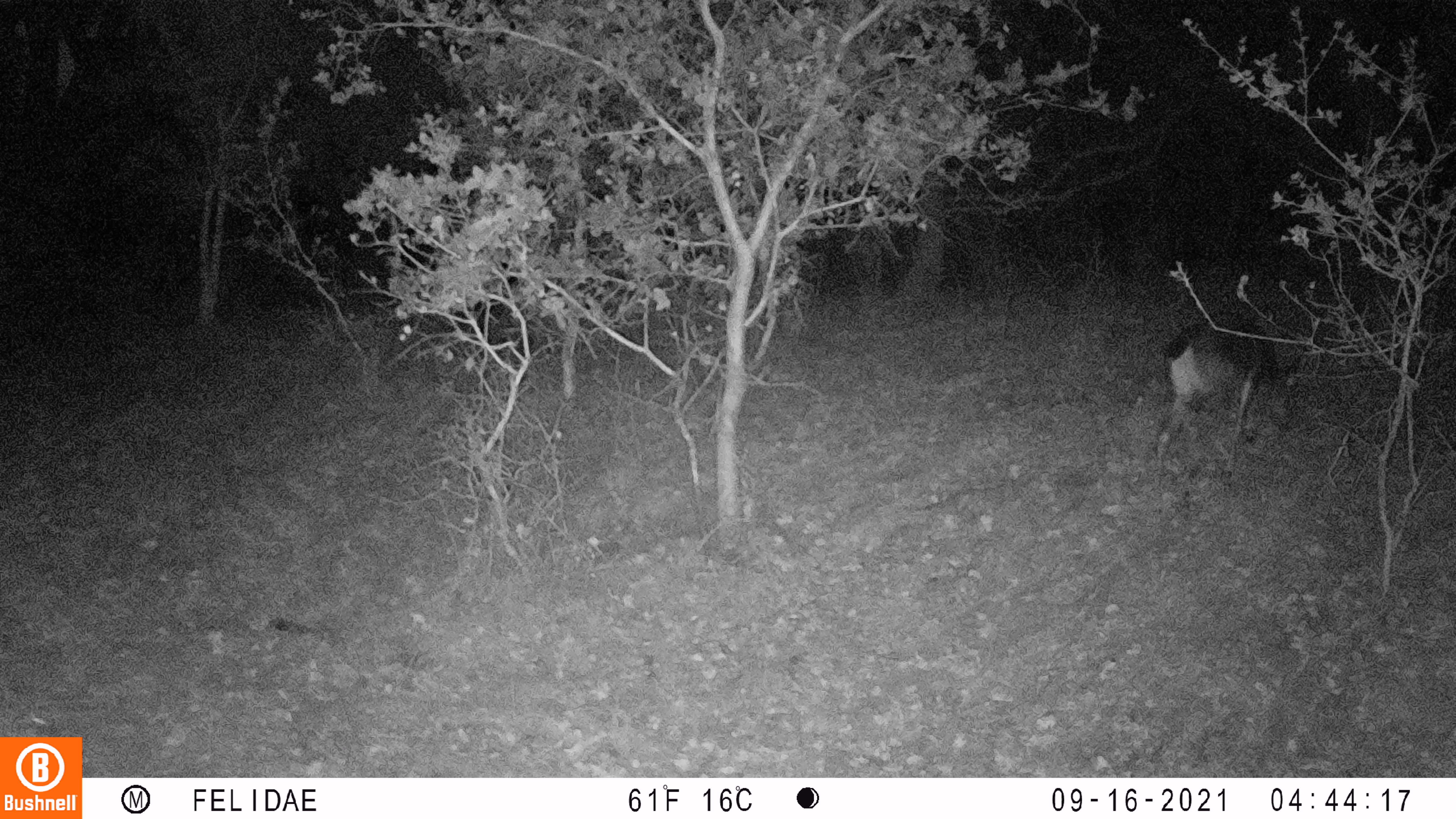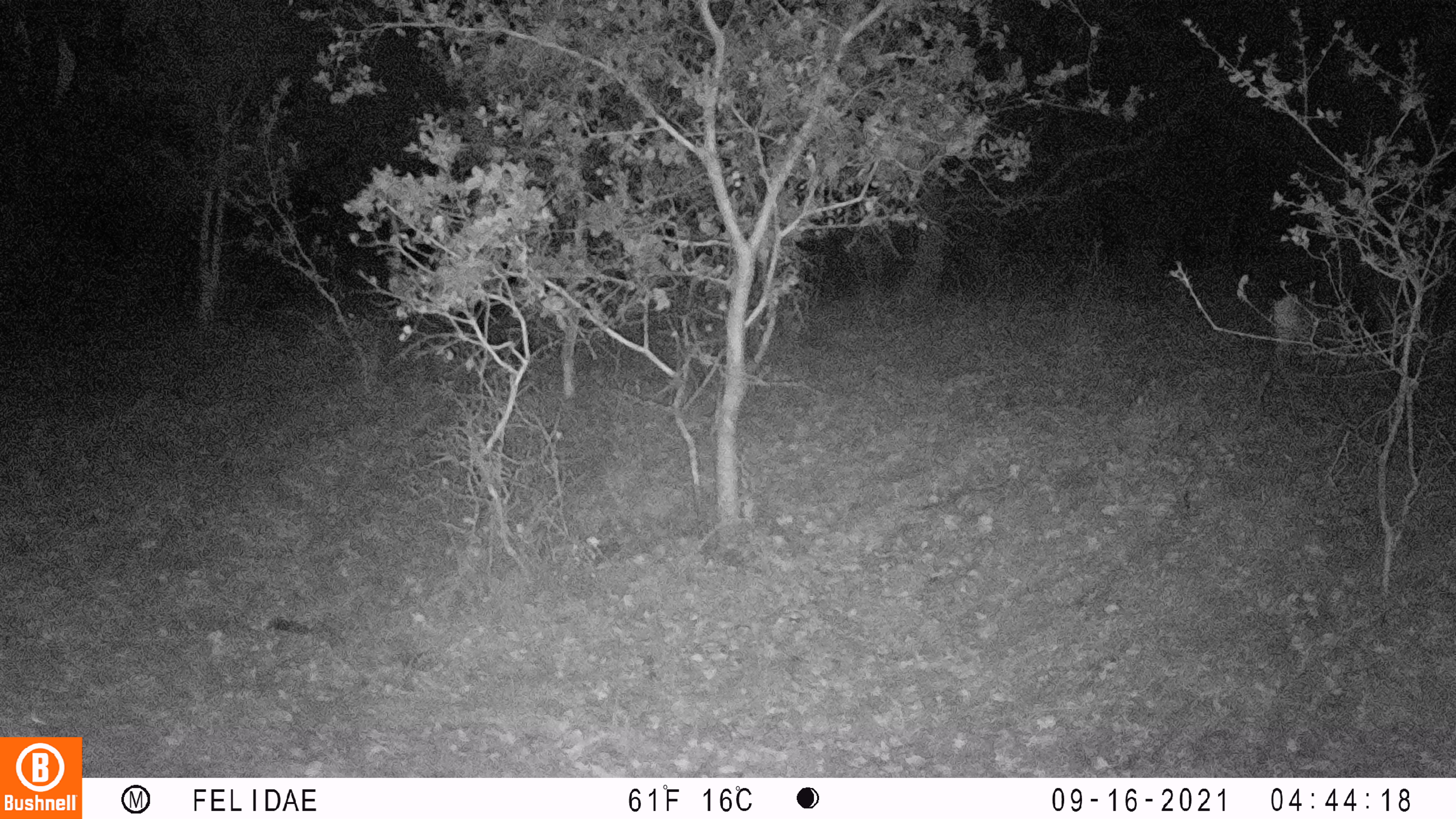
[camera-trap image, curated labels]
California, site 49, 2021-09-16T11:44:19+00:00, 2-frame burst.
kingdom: Animalia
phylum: Chordata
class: Mammalia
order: Artiodactyla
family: Cervidae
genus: Odocoileus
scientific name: Odocoileus hemionus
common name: mule deer